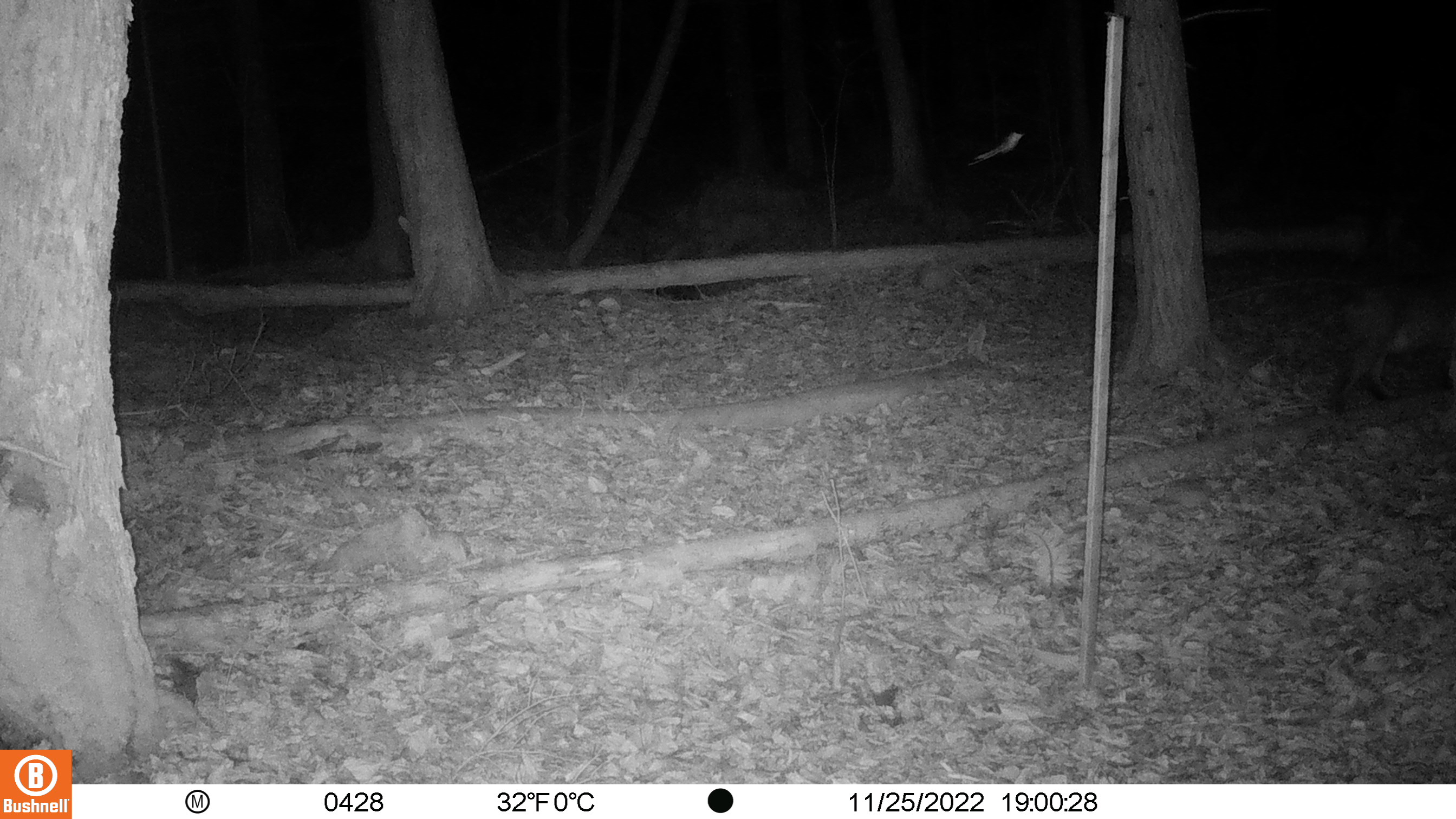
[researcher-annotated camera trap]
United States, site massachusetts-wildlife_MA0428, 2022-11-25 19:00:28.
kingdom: Animalia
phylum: Chordata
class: Mammalia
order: Carnivora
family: Felidae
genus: Lynx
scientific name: Lynx rufus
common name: bobcat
Bobcat (Lynx rufus).